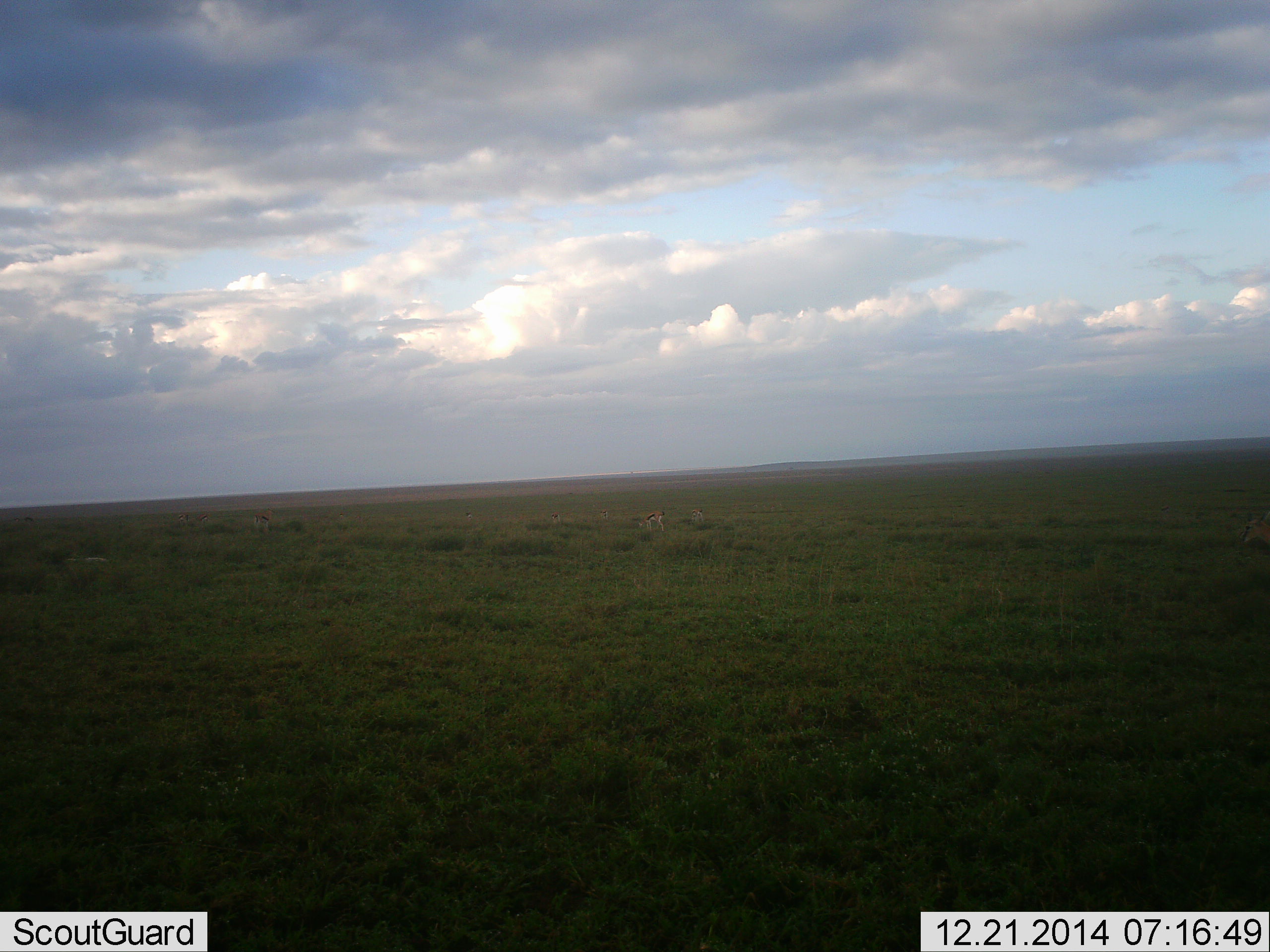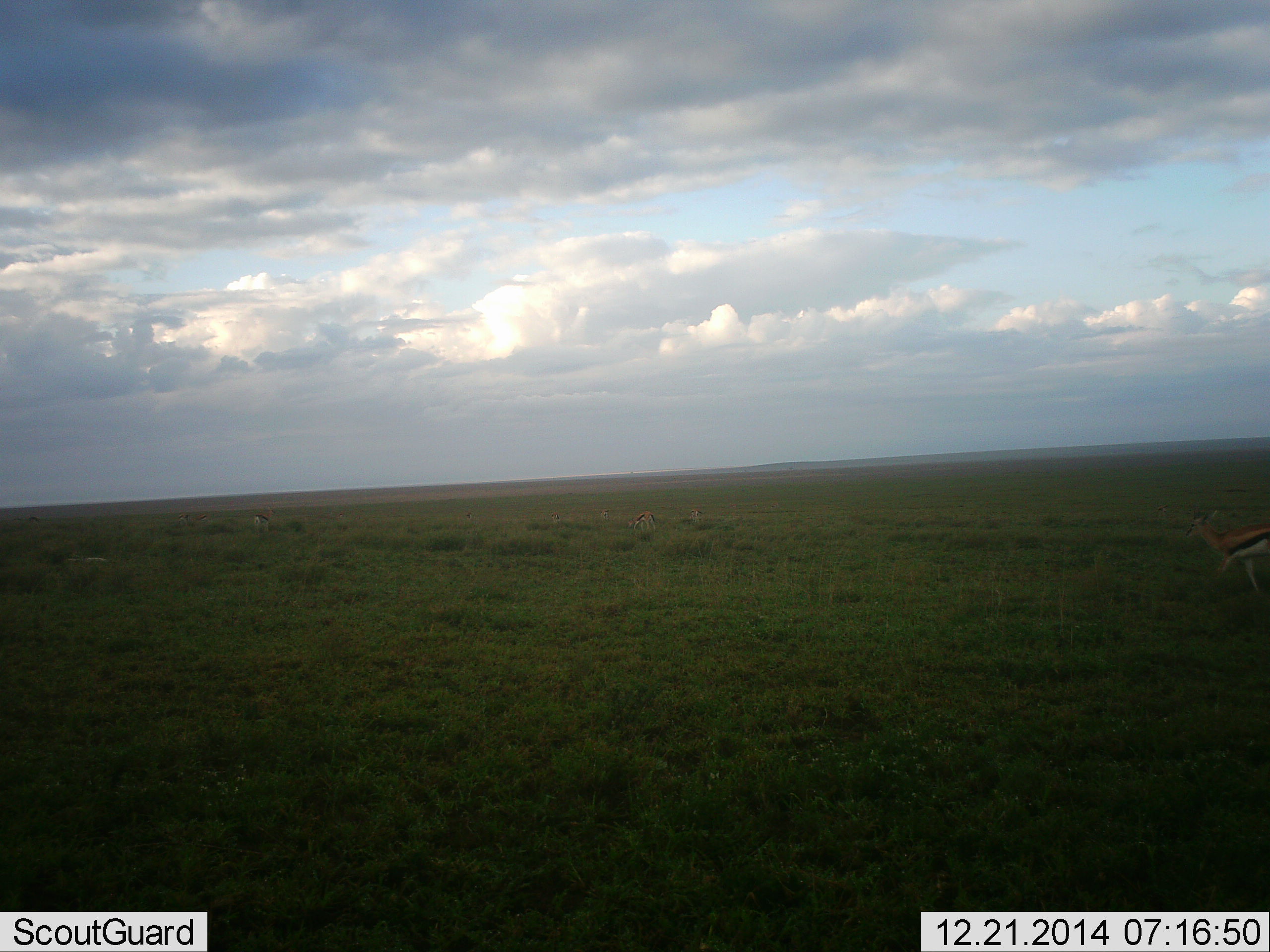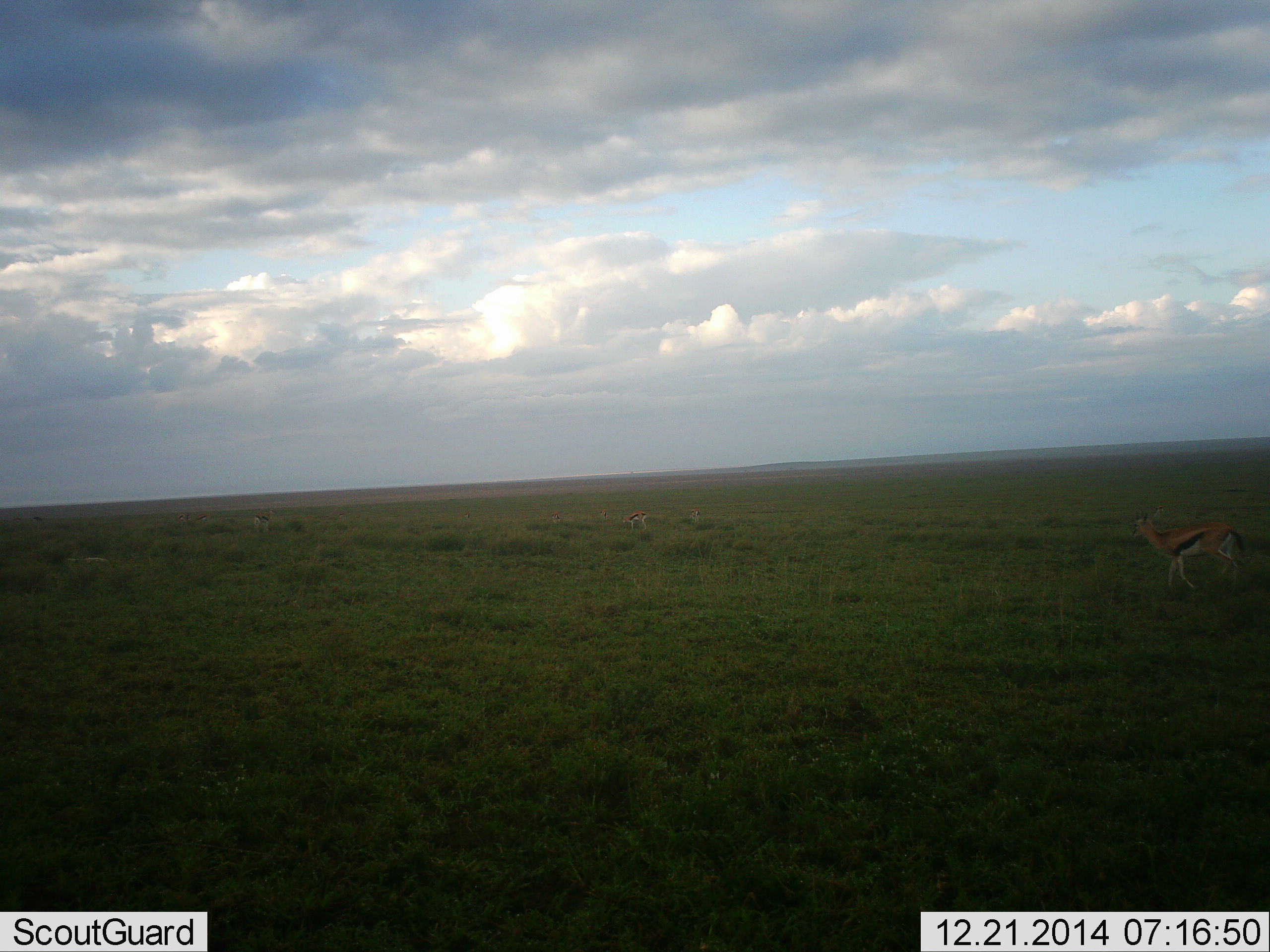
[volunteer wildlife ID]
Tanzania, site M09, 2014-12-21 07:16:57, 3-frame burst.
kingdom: Animalia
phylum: Chordata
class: Mammalia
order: Artiodactyla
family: Bovidae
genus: Eudorcas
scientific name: Eudorcas thomsonii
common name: thomson's gazelle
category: gazellethomsons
Gazellethomsons (thomson's gazelle) (Eudorcas thomsonii), count 3. Behavior (volunteer vote fractions): standing 60%, resting 0%, moving 70%, interacting 0%. Young present (vote fraction): 0%. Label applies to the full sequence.